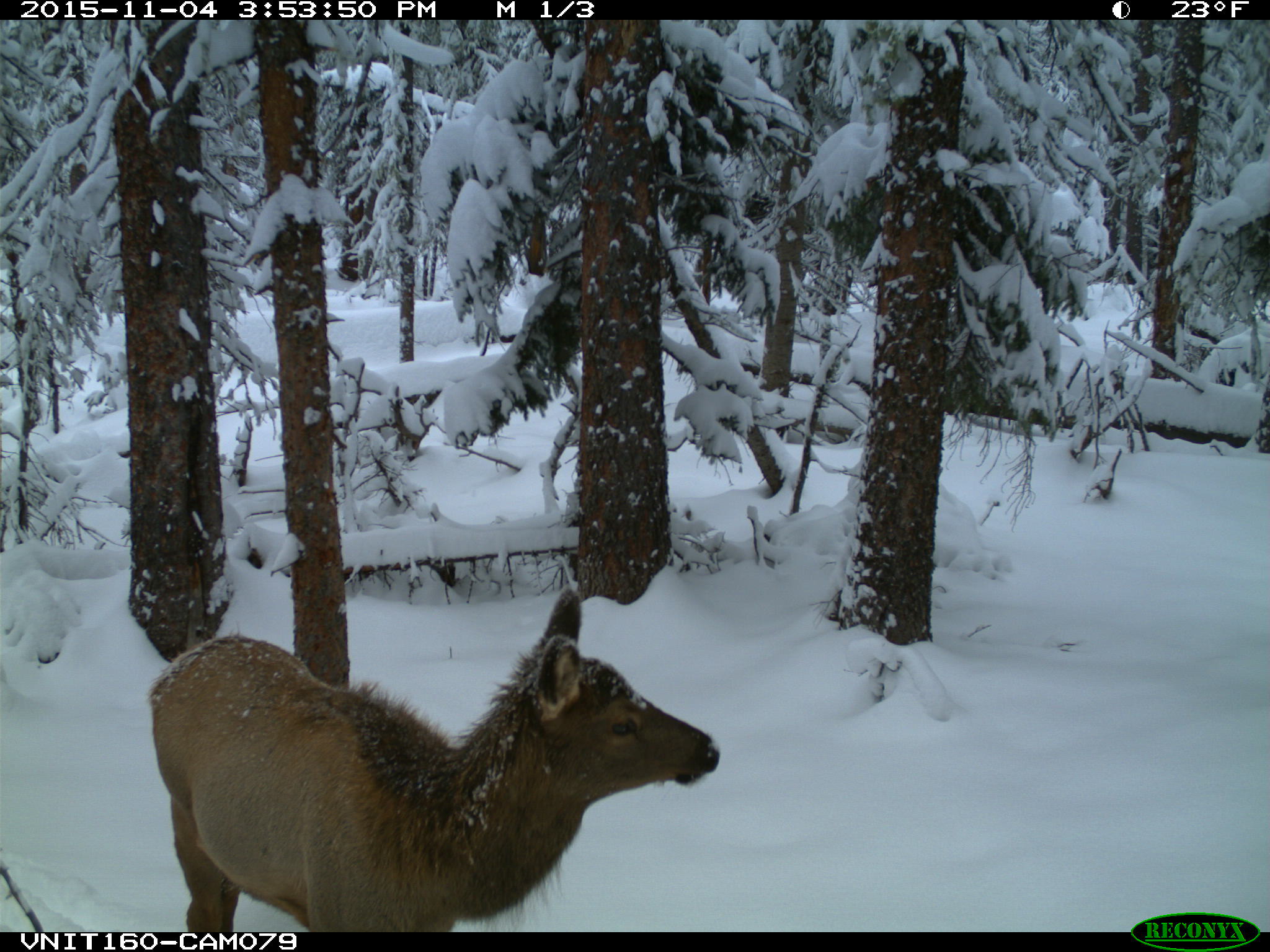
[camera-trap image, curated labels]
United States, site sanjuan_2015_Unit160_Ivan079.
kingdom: Animalia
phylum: Chordata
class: Mammalia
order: Artiodactyla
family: Cervidae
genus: Cervus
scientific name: Cervus elaphus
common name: red deer